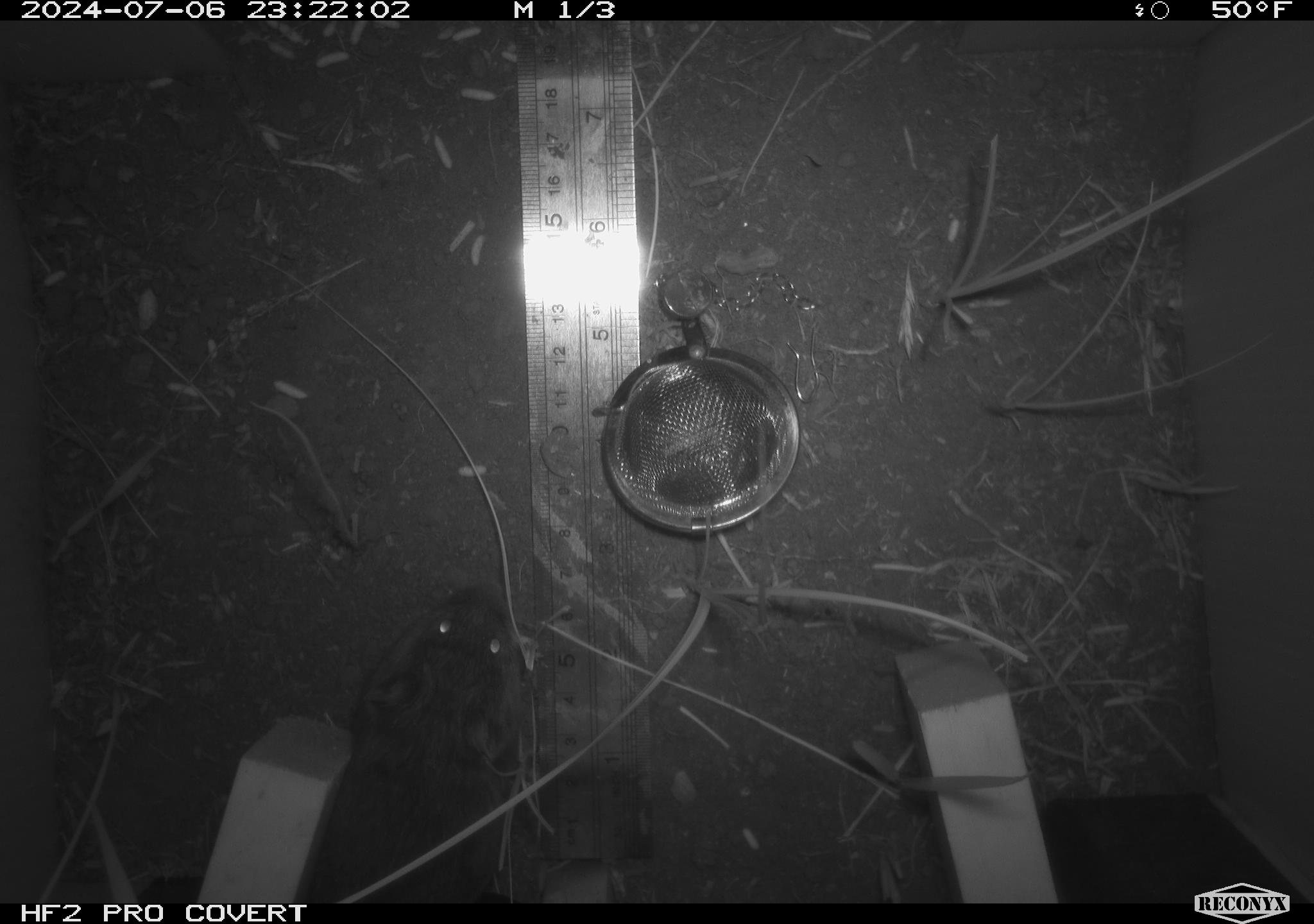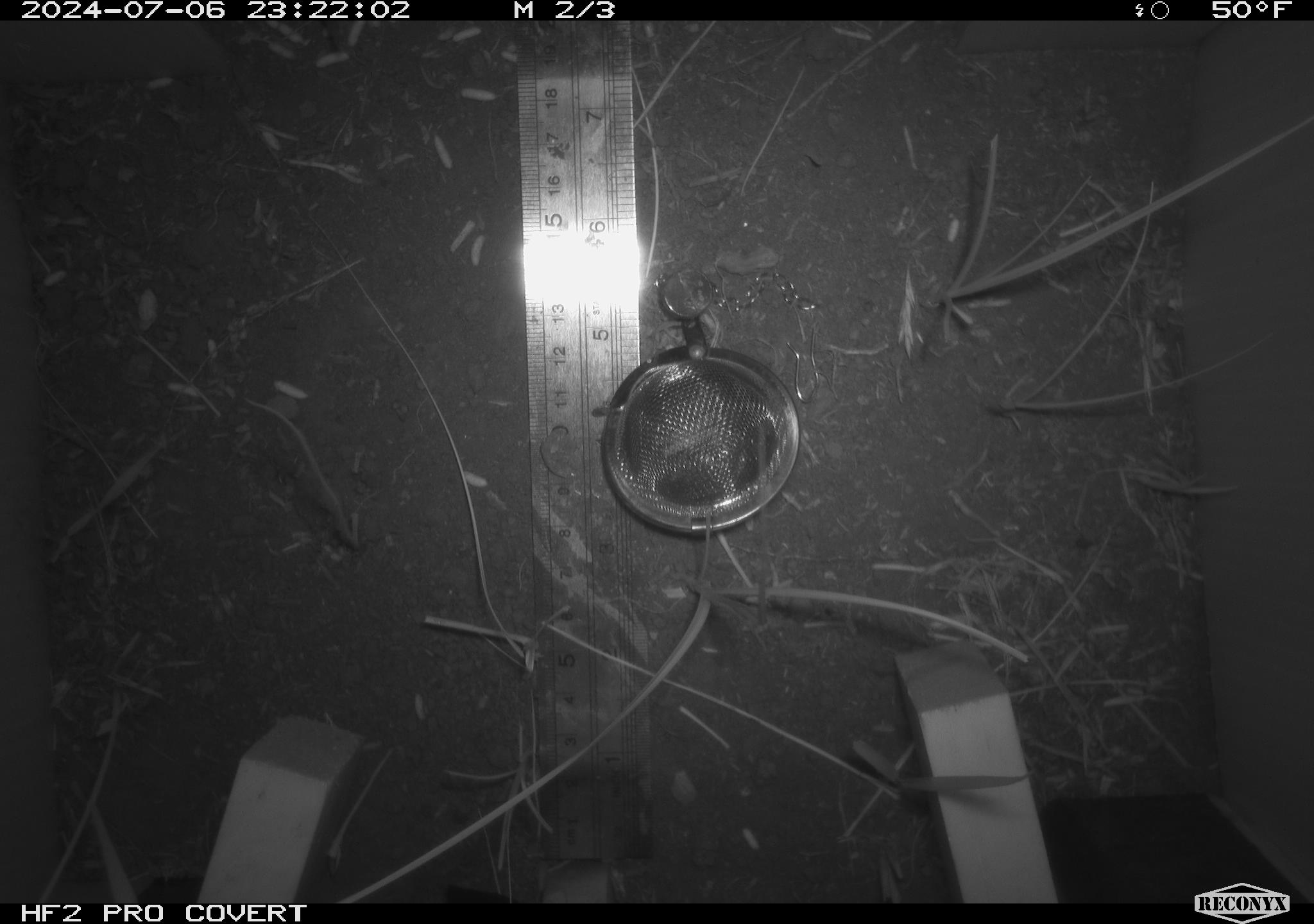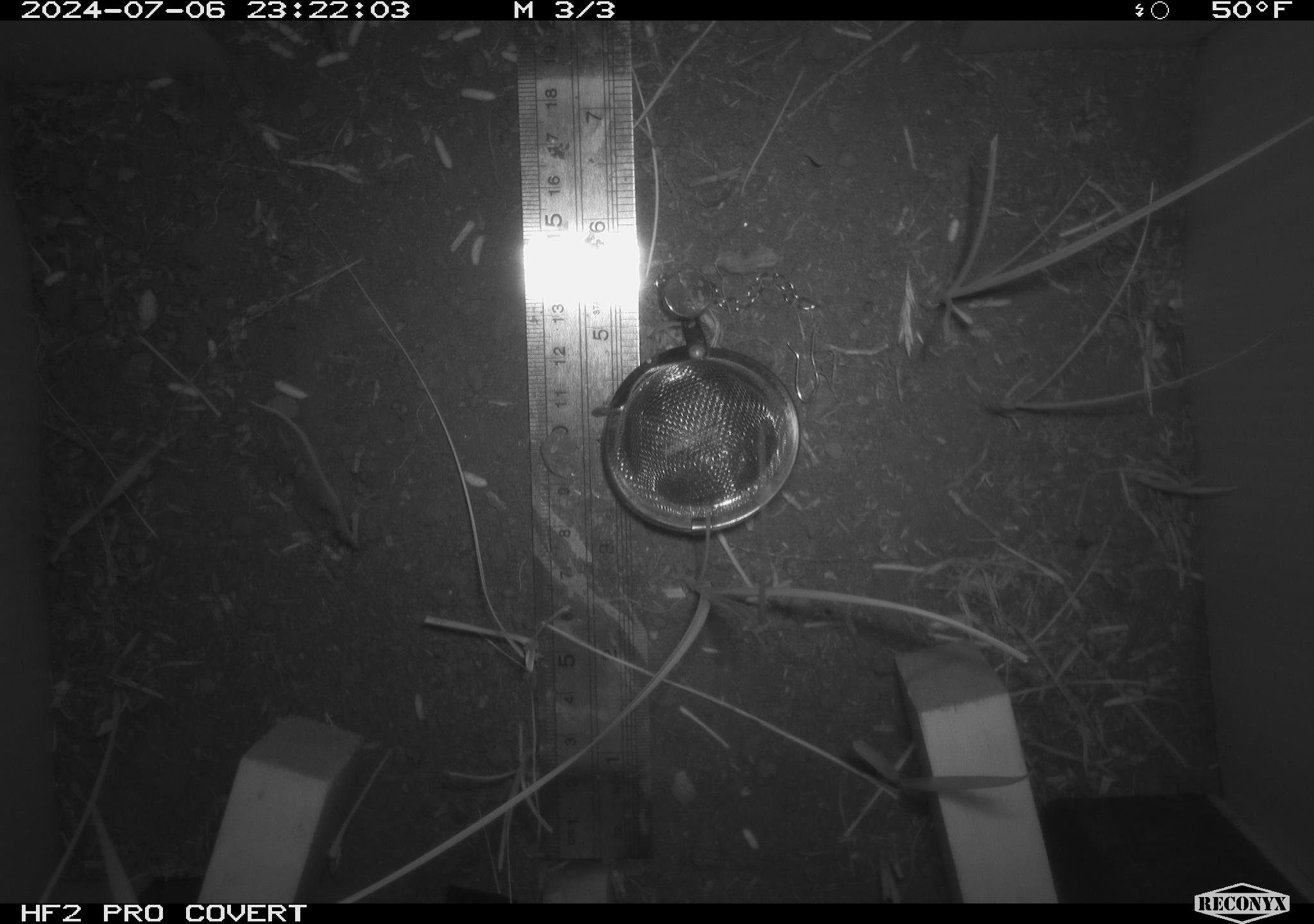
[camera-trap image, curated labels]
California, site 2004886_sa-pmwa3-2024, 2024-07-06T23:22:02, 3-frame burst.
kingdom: Animalia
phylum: Chordata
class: Mammalia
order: Rodentia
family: Cricetidae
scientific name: Arvicolinae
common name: voles, lemmings, and muskrats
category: arvicolinae subfamily